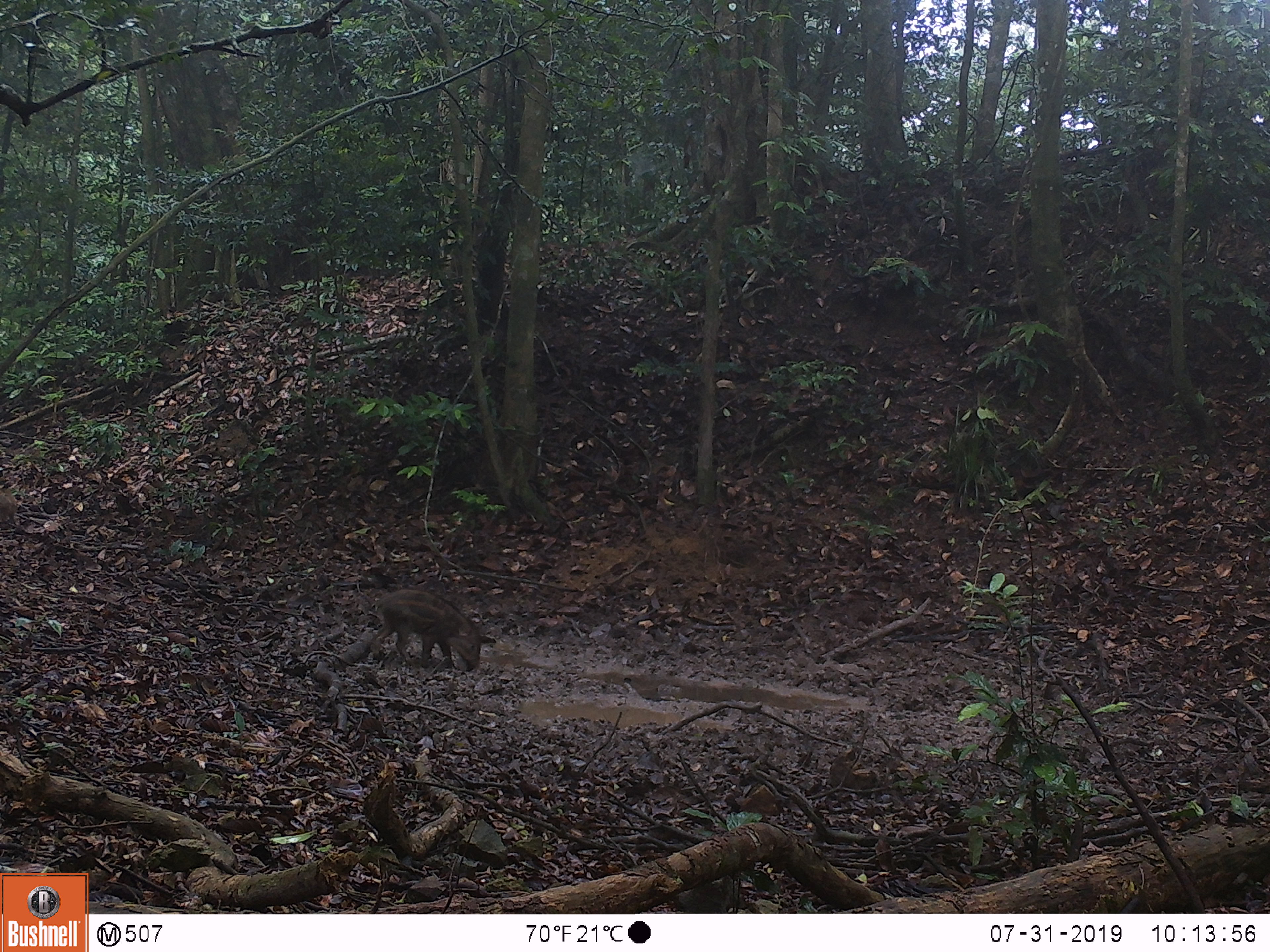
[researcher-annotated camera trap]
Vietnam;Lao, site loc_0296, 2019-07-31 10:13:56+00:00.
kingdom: Animalia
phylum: Chordata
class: Mammalia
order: Artiodactyla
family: Suidae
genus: Sus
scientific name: Sus scrofa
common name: eurasian wild pig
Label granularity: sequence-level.